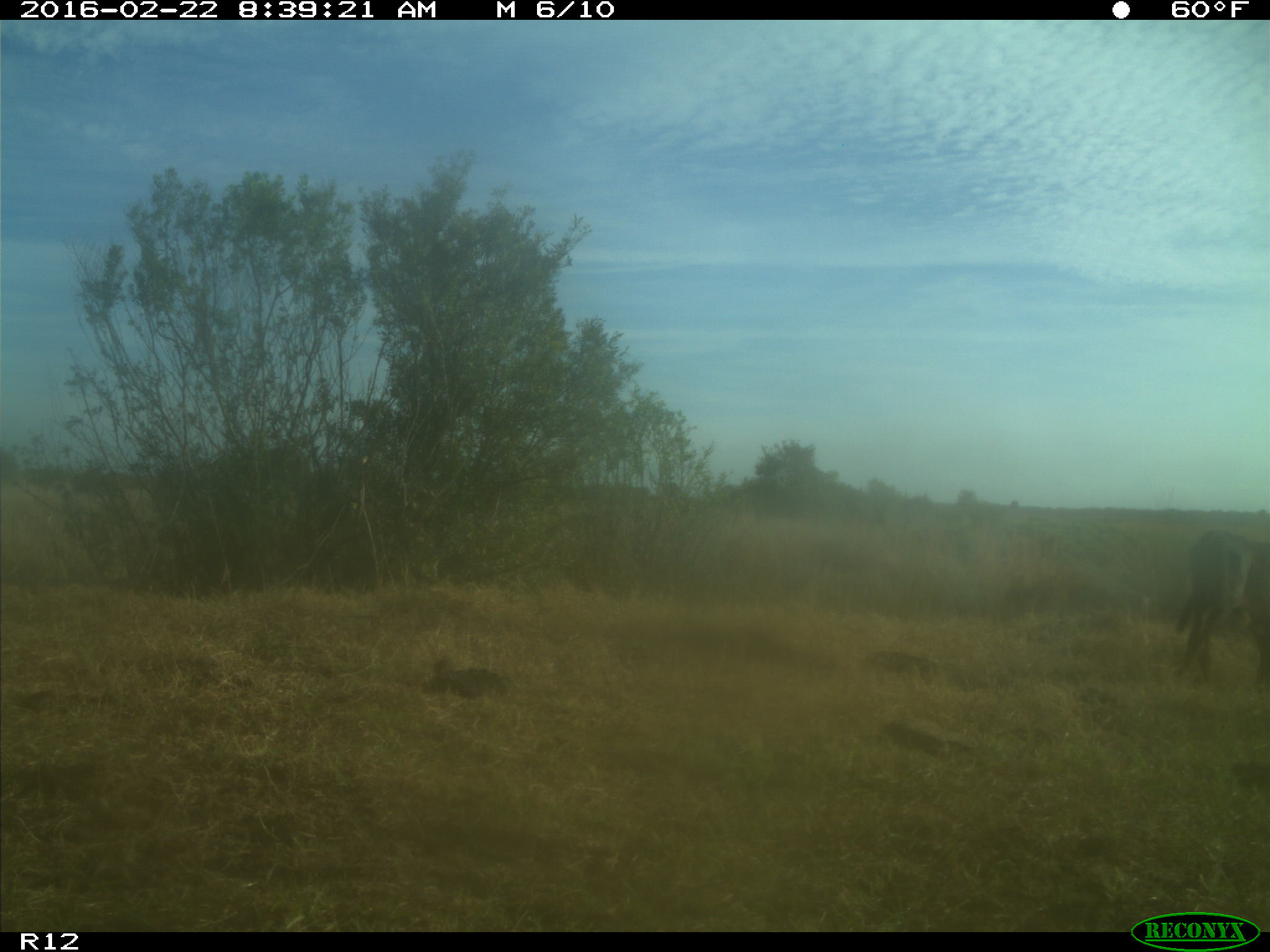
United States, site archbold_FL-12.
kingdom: Animalia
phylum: Chordata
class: Mammalia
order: Artiodactyla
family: Bovidae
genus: Bos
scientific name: Bos taurus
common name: domestic cow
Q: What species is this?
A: Bos taurus (domestic cow).